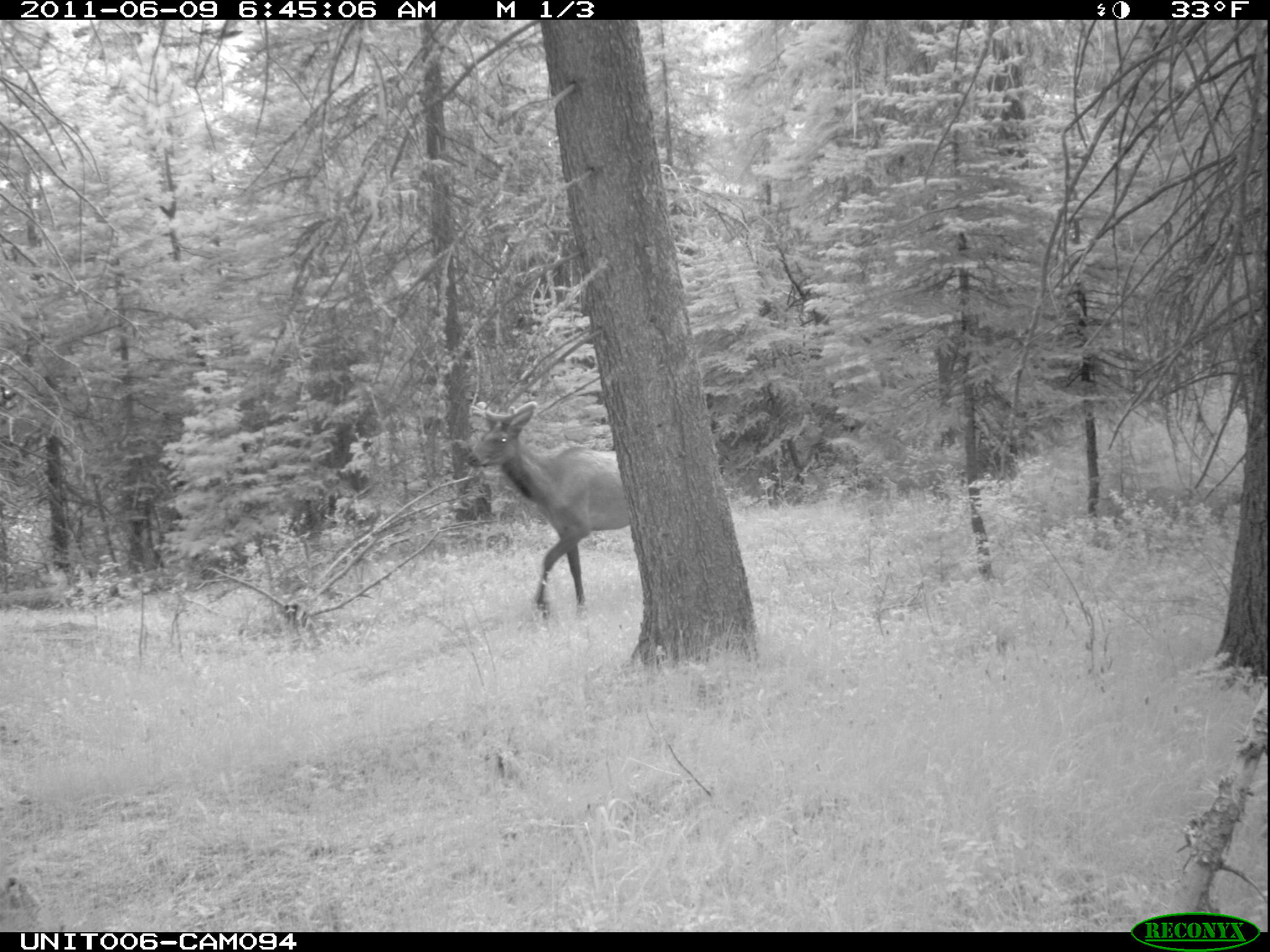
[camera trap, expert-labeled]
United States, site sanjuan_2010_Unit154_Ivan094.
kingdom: Animalia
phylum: Chordata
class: Mammalia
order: Artiodactyla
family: Cervidae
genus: Cervus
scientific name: Cervus elaphus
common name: red deer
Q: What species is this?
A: Cervus elaphus (red deer).